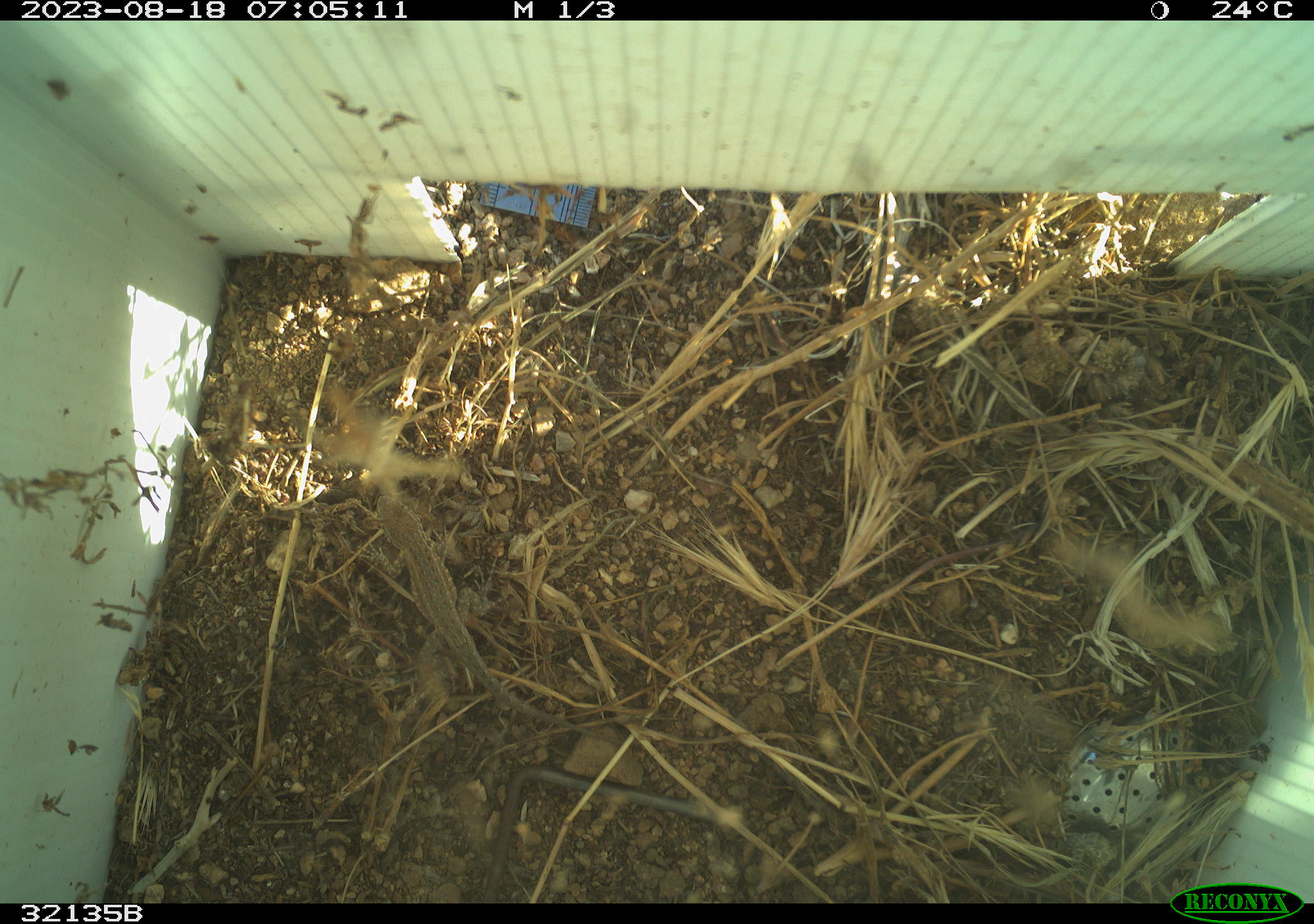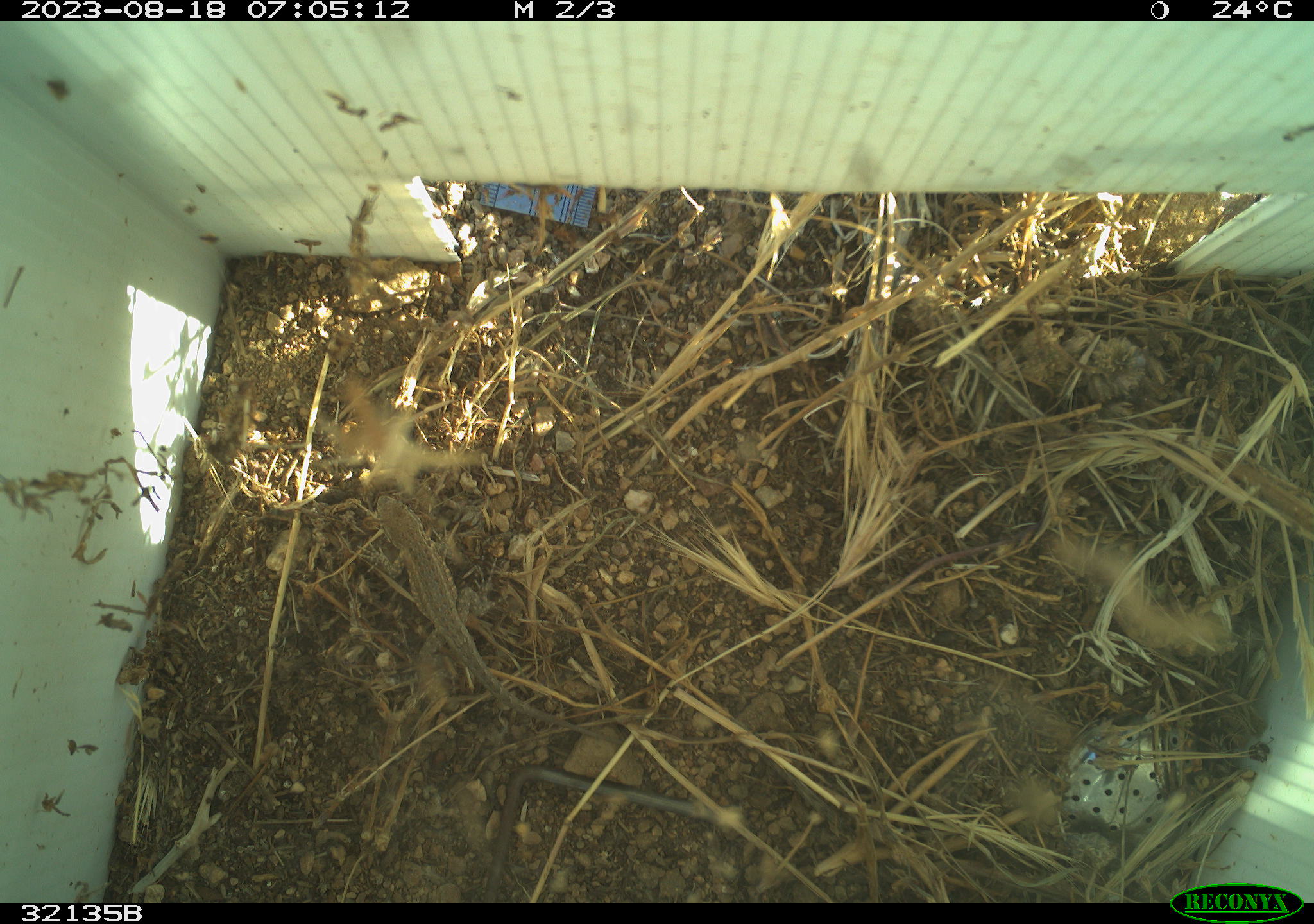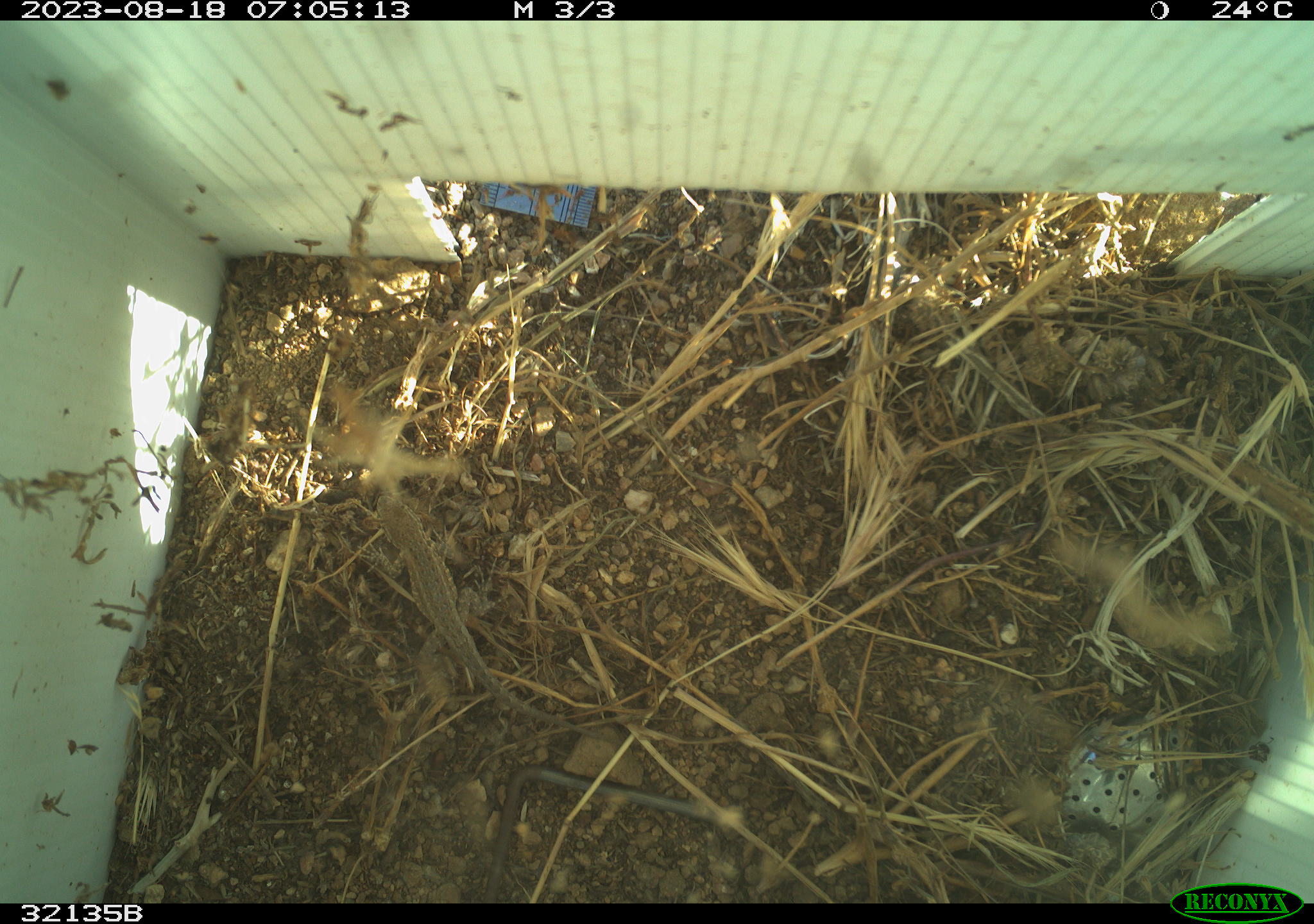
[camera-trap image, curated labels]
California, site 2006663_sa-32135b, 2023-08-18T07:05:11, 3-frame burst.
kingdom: Animalia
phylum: Chordata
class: Reptilia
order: Squamata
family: Phrynosomatidae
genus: Uta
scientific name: Uta stansburiana elegans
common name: western side-blotched lizard